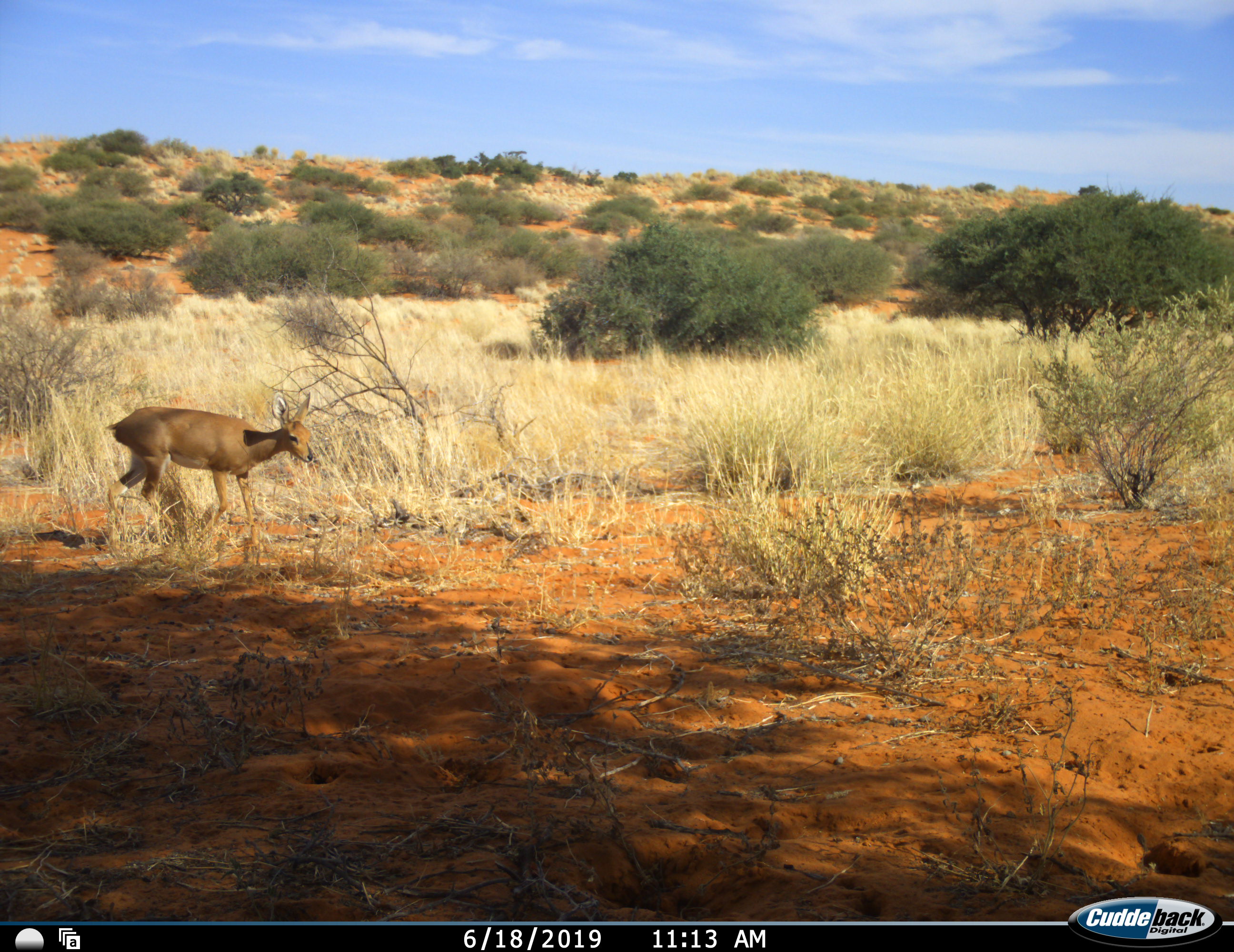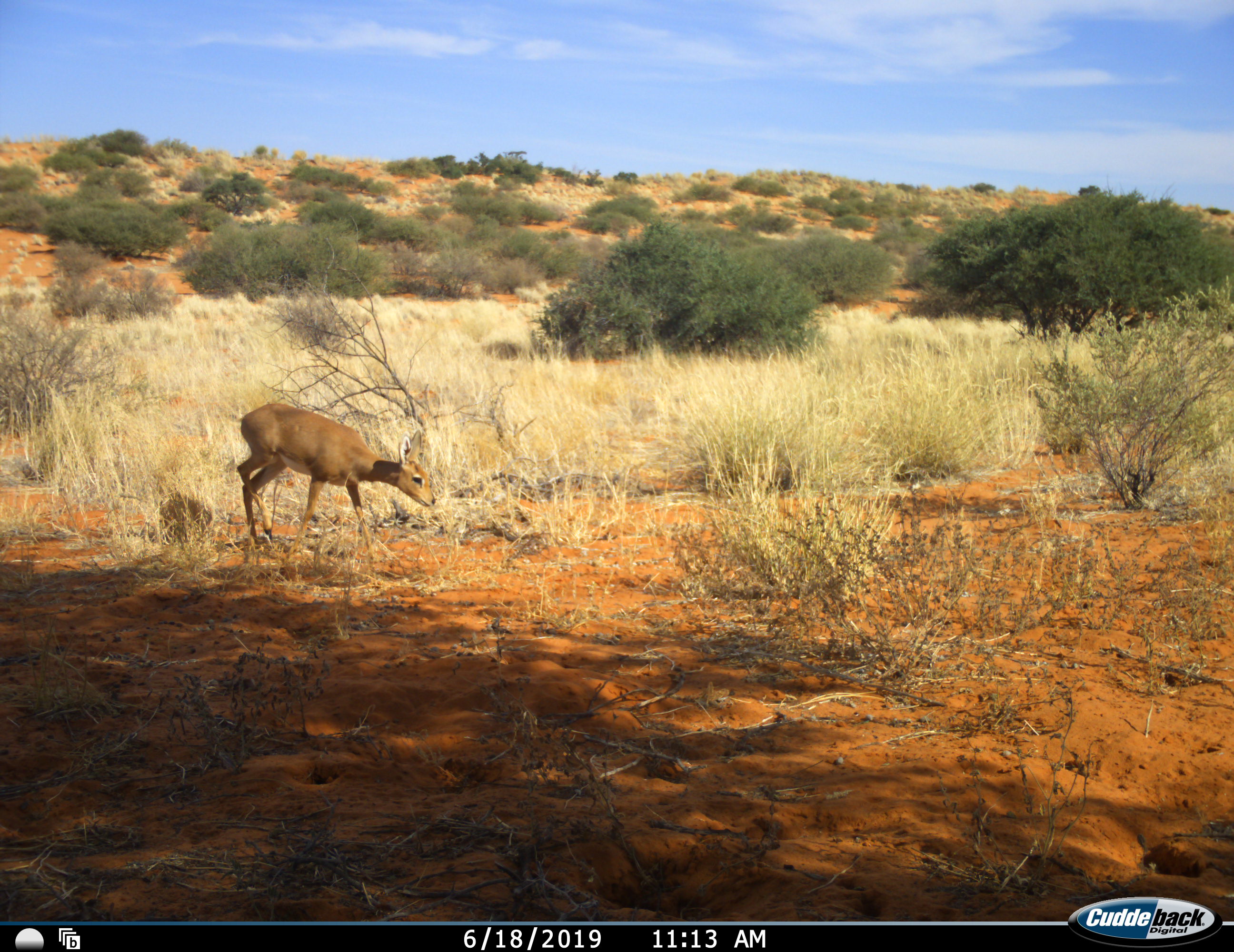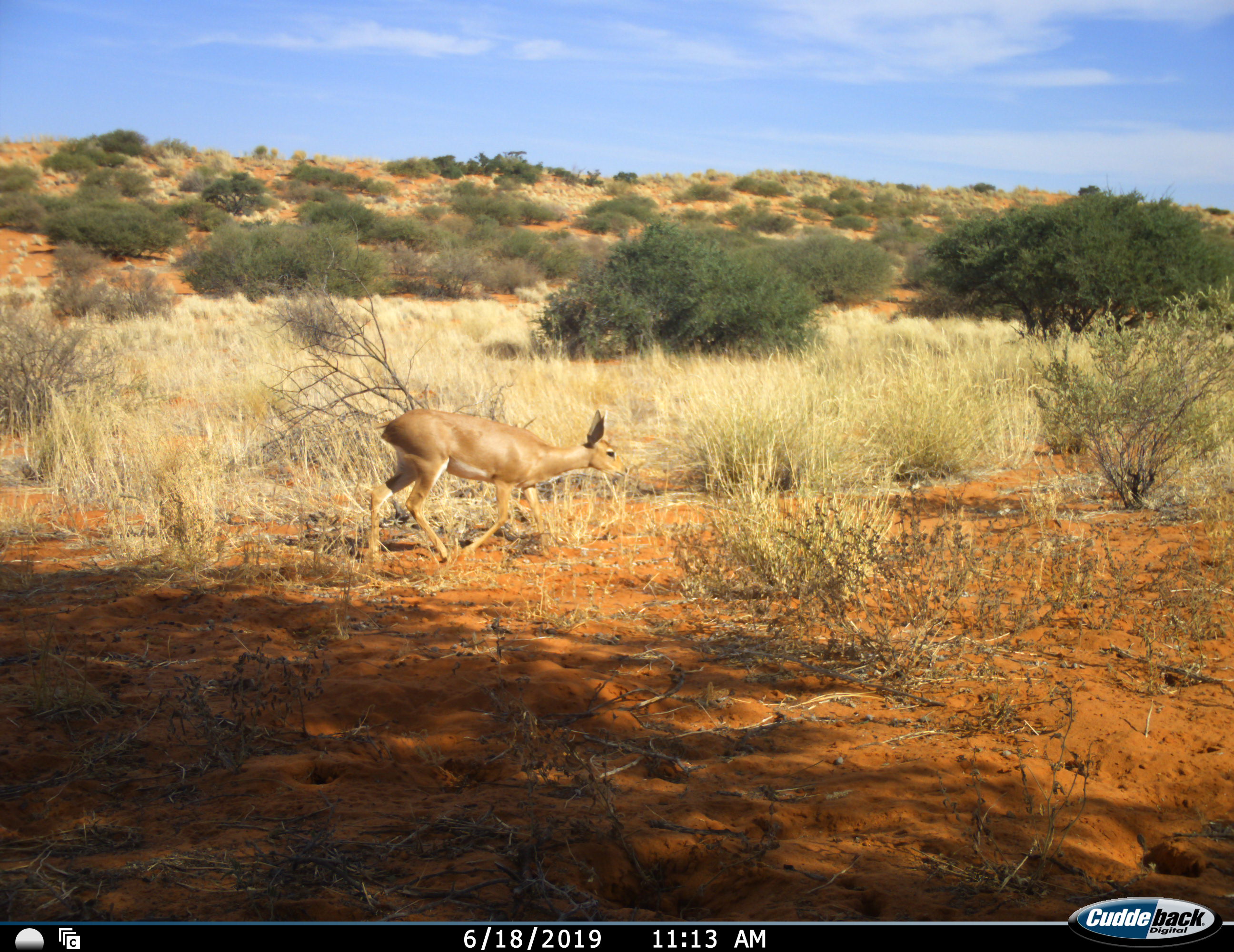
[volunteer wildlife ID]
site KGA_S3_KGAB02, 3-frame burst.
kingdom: Animalia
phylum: Chordata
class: Mammalia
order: Artiodactyla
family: Bovidae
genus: Raphicerus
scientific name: Raphicerus campestris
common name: steenbok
Steenbok (Raphicerus campestris), count 1. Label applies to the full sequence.